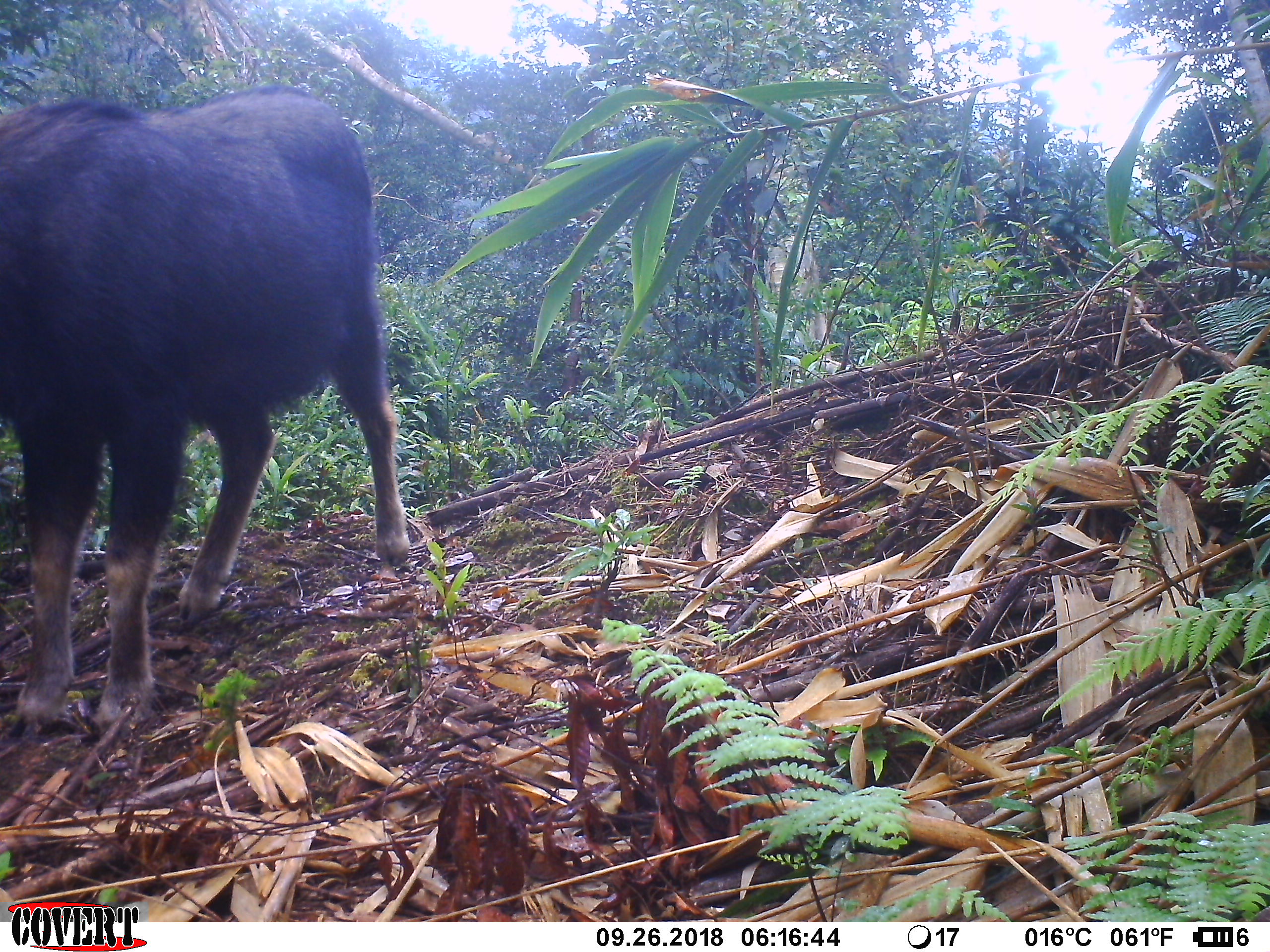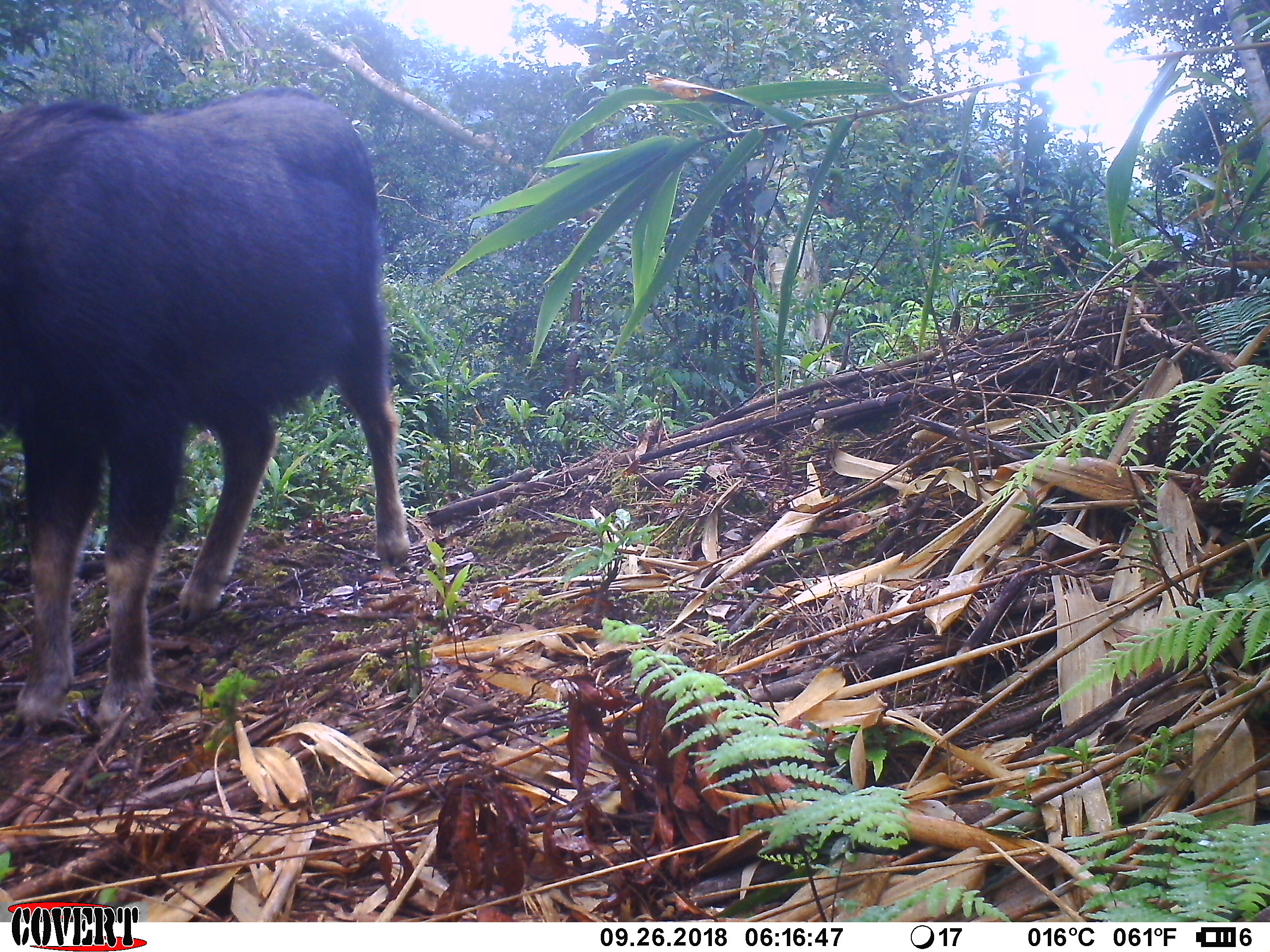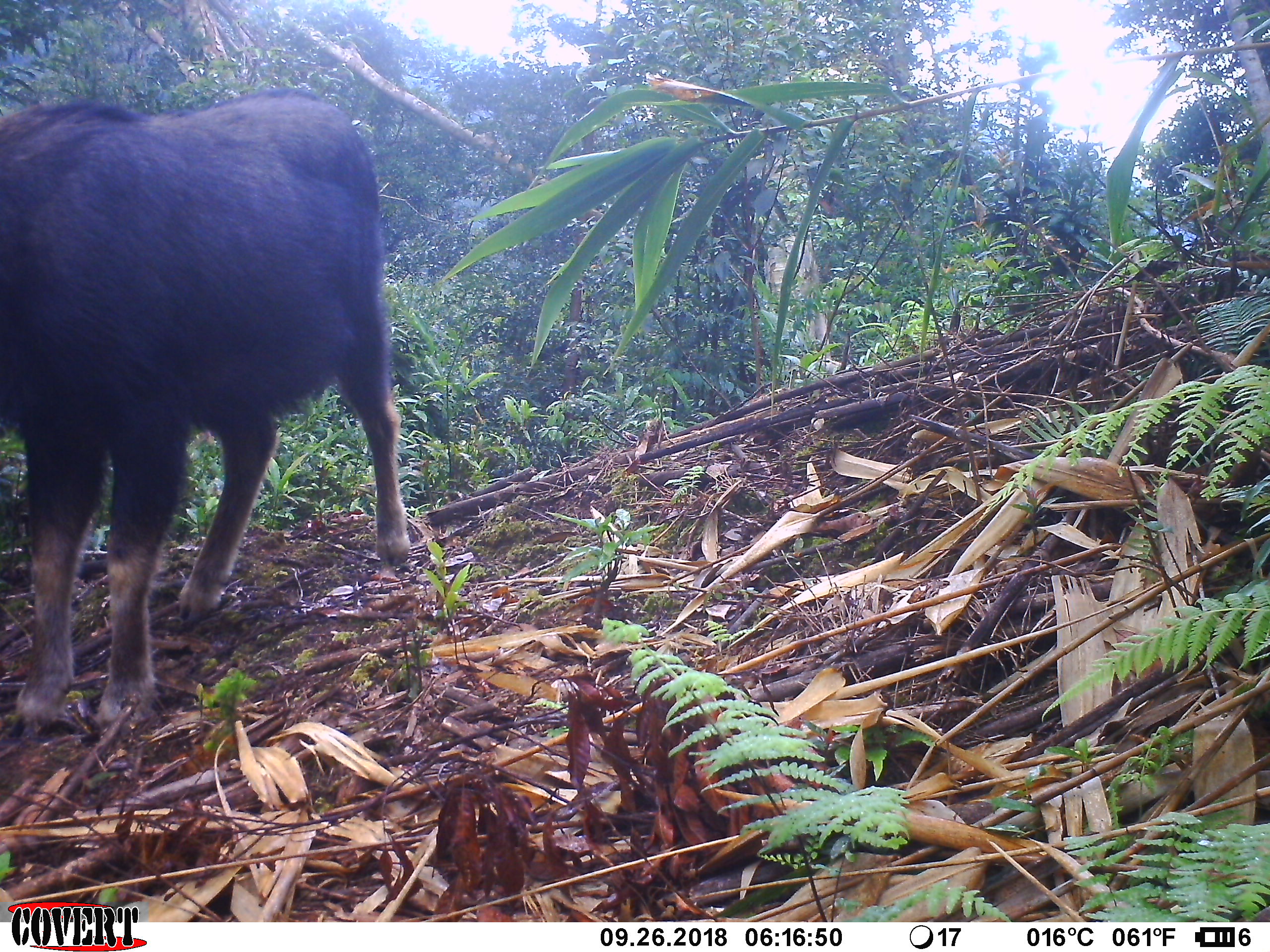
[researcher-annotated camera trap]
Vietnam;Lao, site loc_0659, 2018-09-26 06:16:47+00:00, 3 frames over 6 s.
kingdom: Animalia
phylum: Chordata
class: Mammalia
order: Artiodactyla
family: Bovidae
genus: Capricornis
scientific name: Capricornis sumatraensis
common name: chinese serow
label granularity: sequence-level